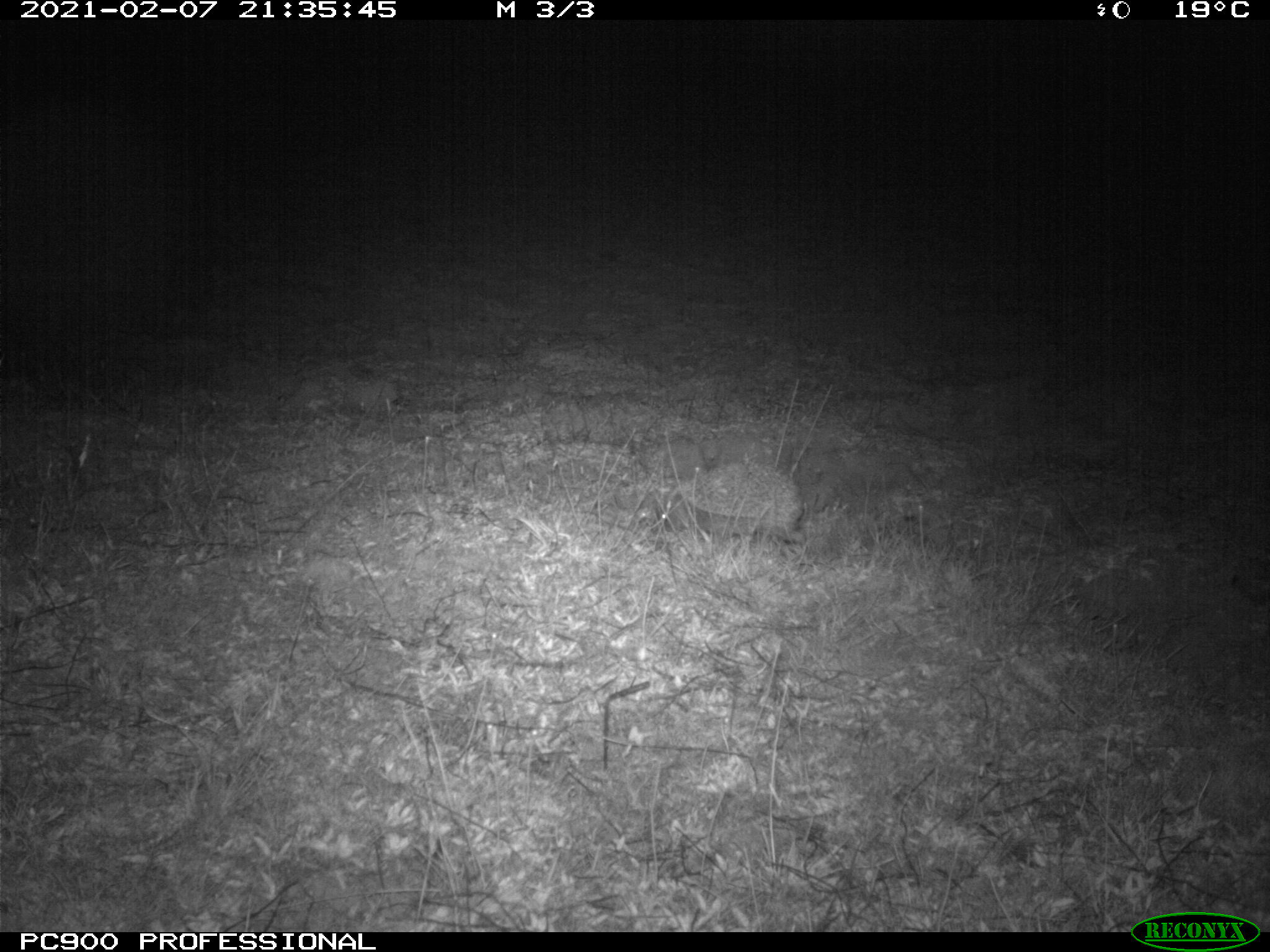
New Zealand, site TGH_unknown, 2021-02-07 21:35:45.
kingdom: Animalia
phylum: Chordata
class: Mammalia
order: Eulipotyphla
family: Erinaceidae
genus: Erinaceus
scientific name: Erinaceus europaeus europaeus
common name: european hedgehog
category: hedgehog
Hedgehog (european hedgehog) (Erinaceus europaeus europaeus).